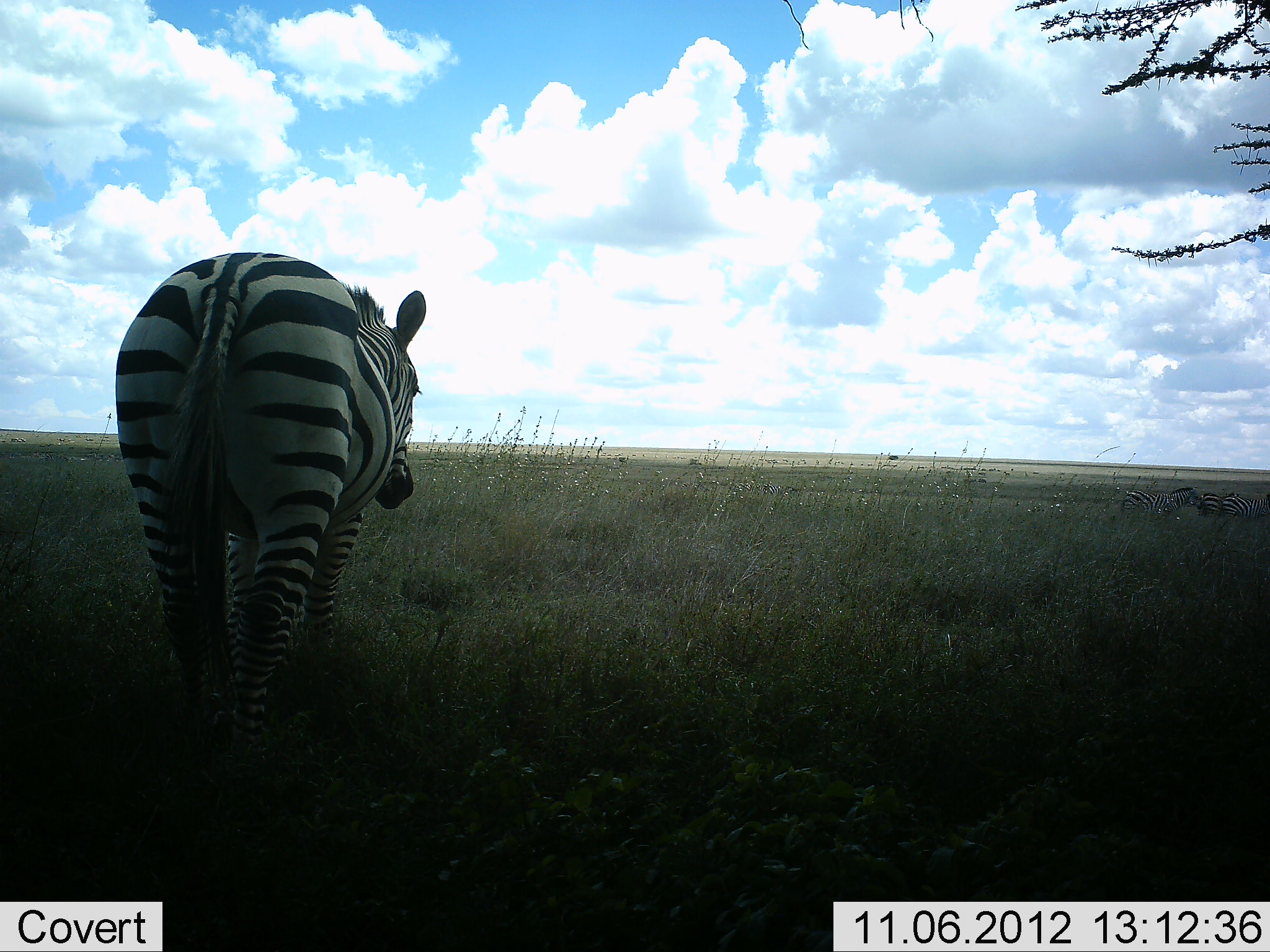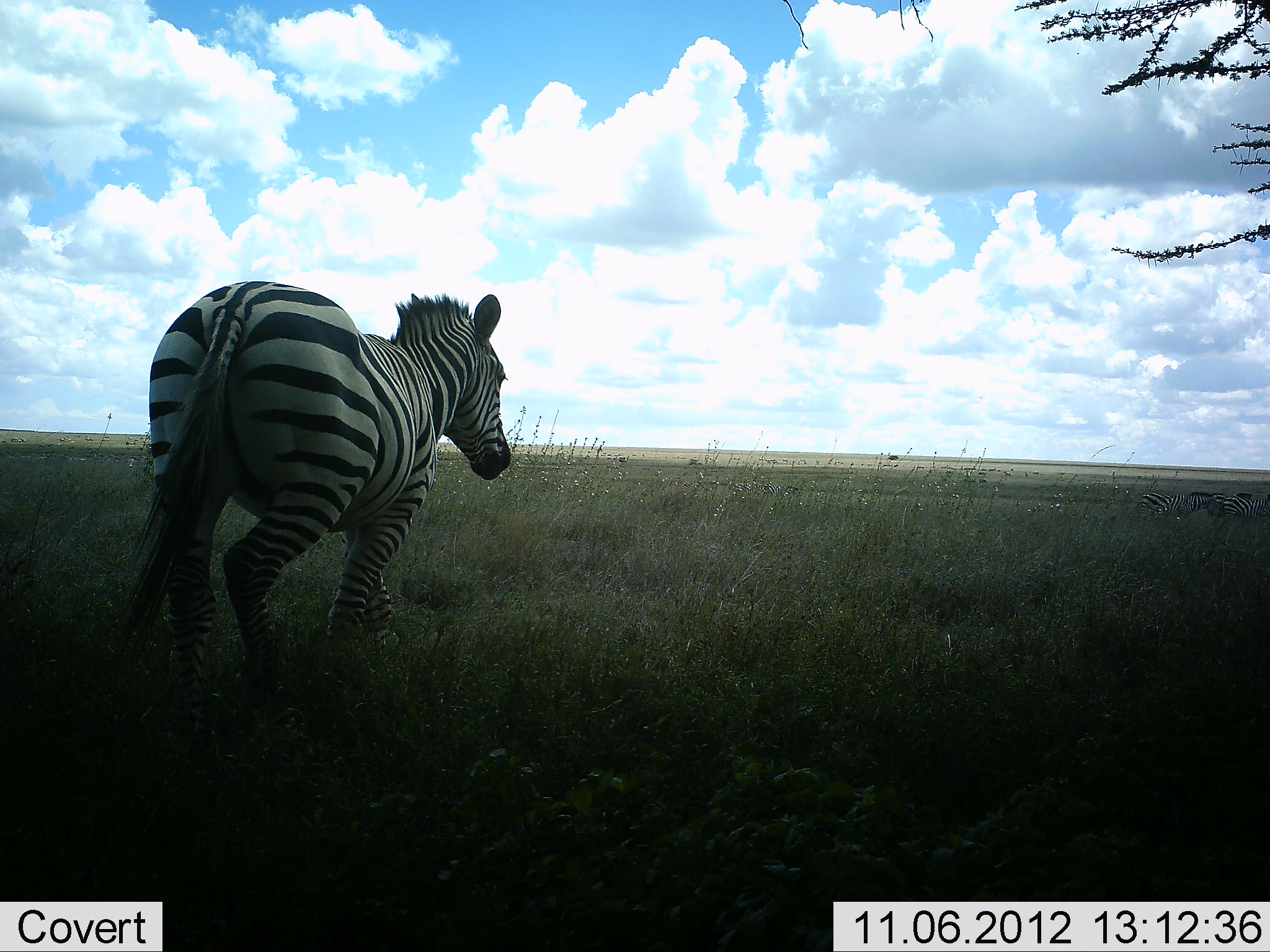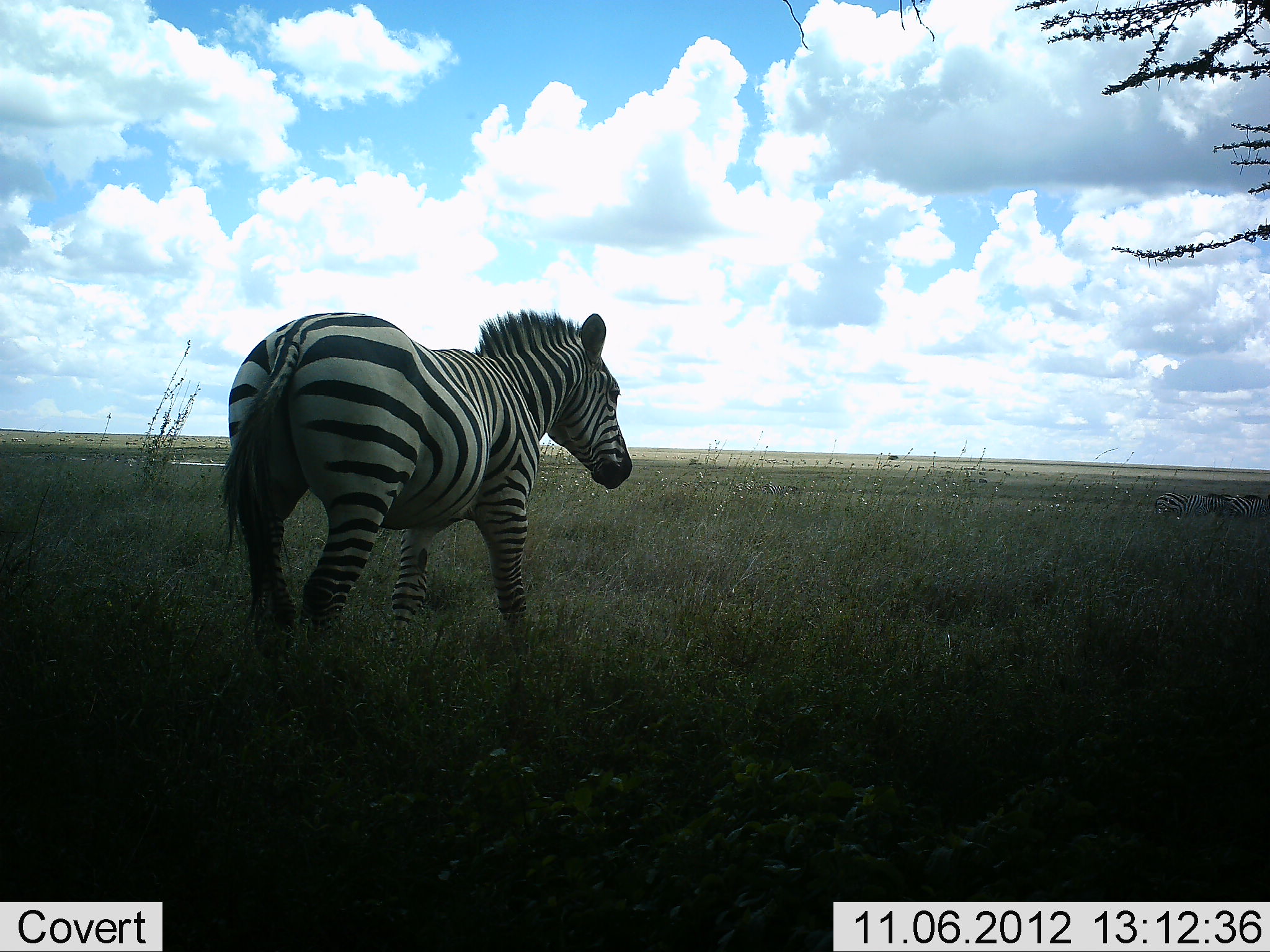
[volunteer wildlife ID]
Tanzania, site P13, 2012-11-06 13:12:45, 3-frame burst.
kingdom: Animalia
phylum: Chordata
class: Mammalia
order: Perissodactyla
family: Equidae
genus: Equus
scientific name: Equus quagga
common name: plains zebra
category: zebra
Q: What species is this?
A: Zebra (plains zebra) (Equus quagga).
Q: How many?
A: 3.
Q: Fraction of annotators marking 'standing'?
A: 0%.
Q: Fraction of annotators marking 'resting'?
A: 0%.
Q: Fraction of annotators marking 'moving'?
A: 100%.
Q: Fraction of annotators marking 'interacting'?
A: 0%.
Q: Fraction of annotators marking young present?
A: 0%.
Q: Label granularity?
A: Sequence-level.